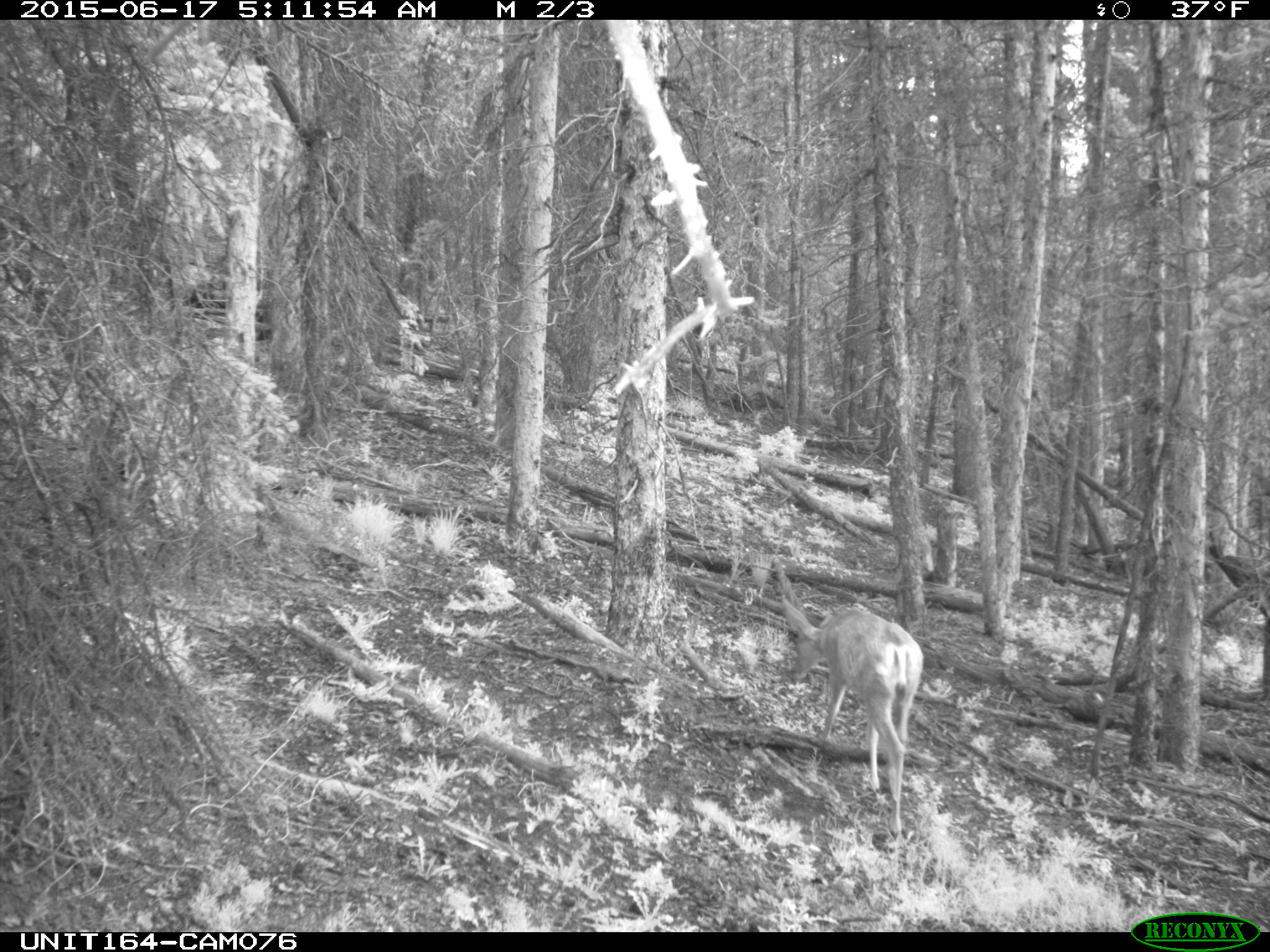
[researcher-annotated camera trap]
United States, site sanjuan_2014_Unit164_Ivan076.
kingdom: Animalia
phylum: Chordata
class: Mammalia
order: Artiodactyla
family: Cervidae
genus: Odocoileus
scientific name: Odocoileus hemionus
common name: mule deer